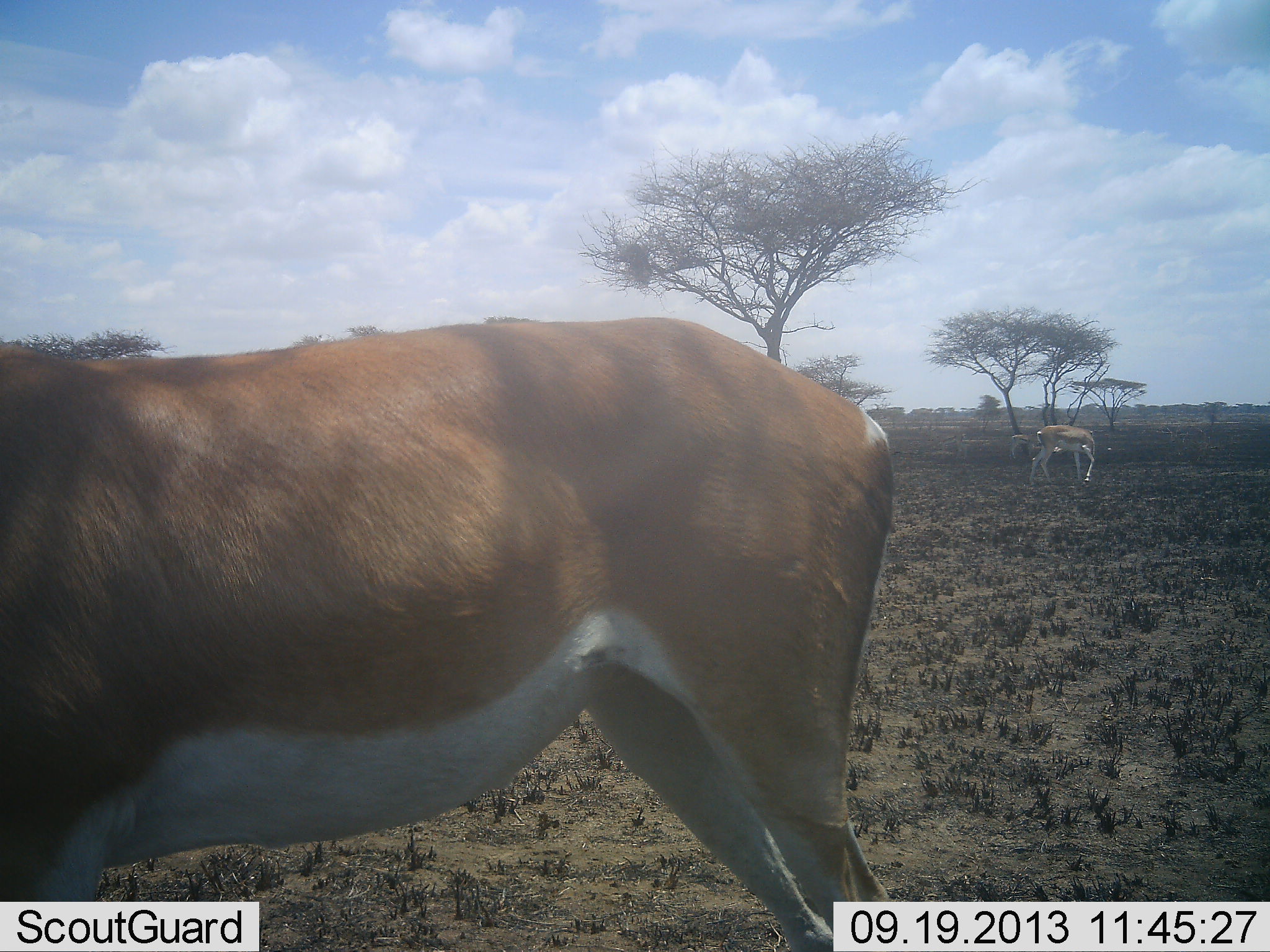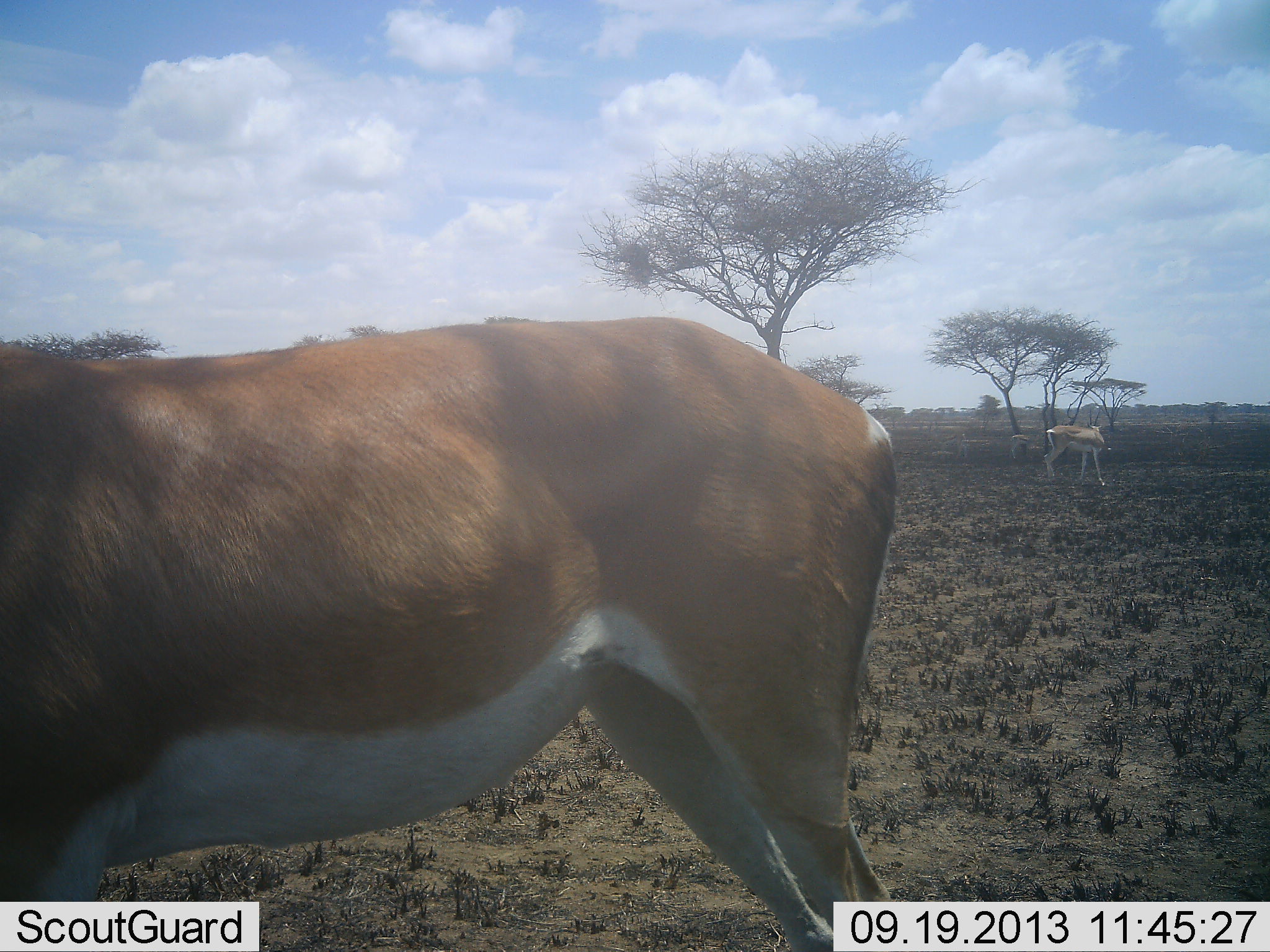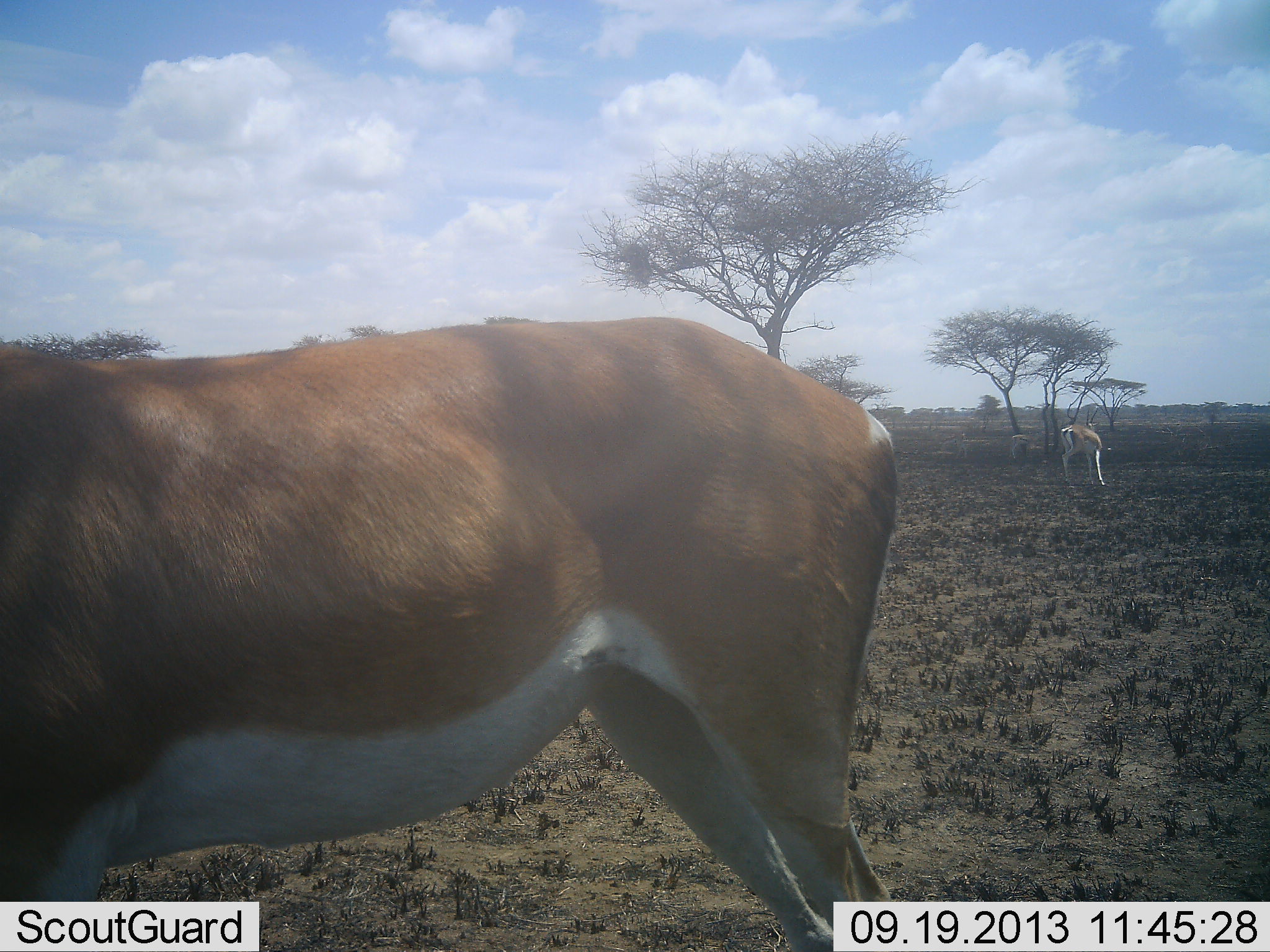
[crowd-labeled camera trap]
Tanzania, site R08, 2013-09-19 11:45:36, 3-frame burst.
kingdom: Animalia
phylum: Chordata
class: Mammalia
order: Artiodactyla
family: Bovidae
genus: Nanger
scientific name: Nanger granti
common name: grant's gazelle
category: gazellegrants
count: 2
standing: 91%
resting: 0%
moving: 36%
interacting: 0%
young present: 0%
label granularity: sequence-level